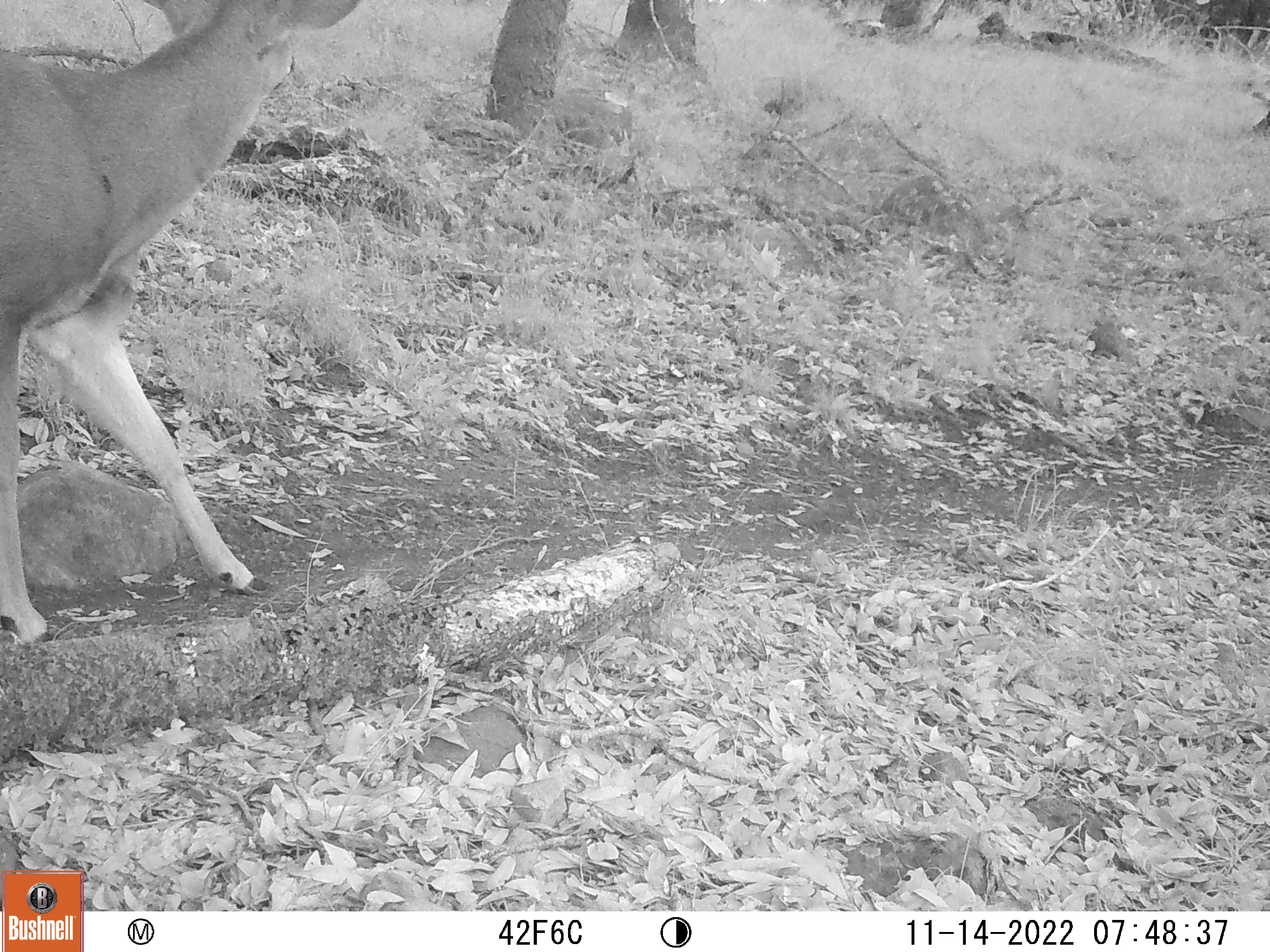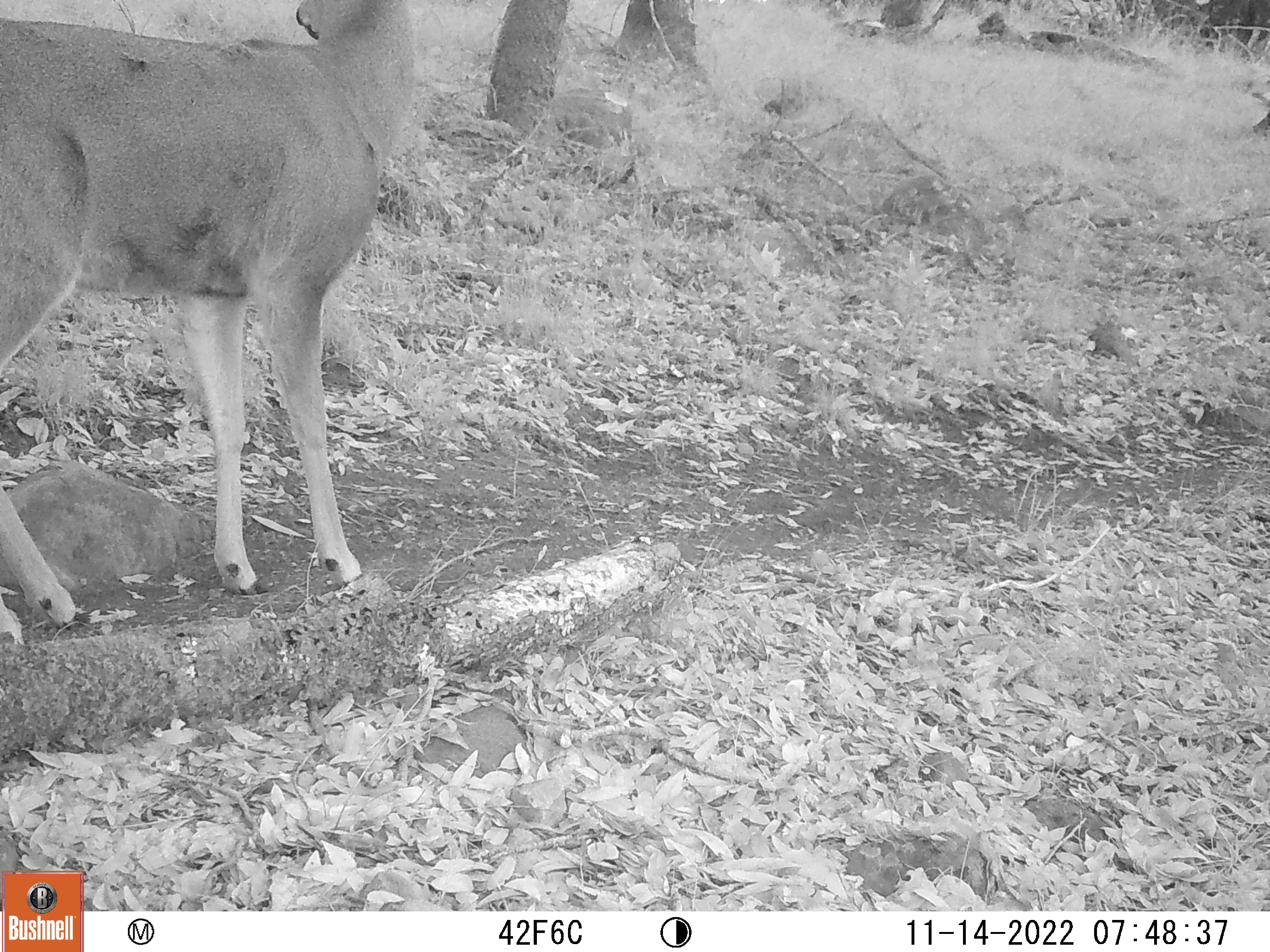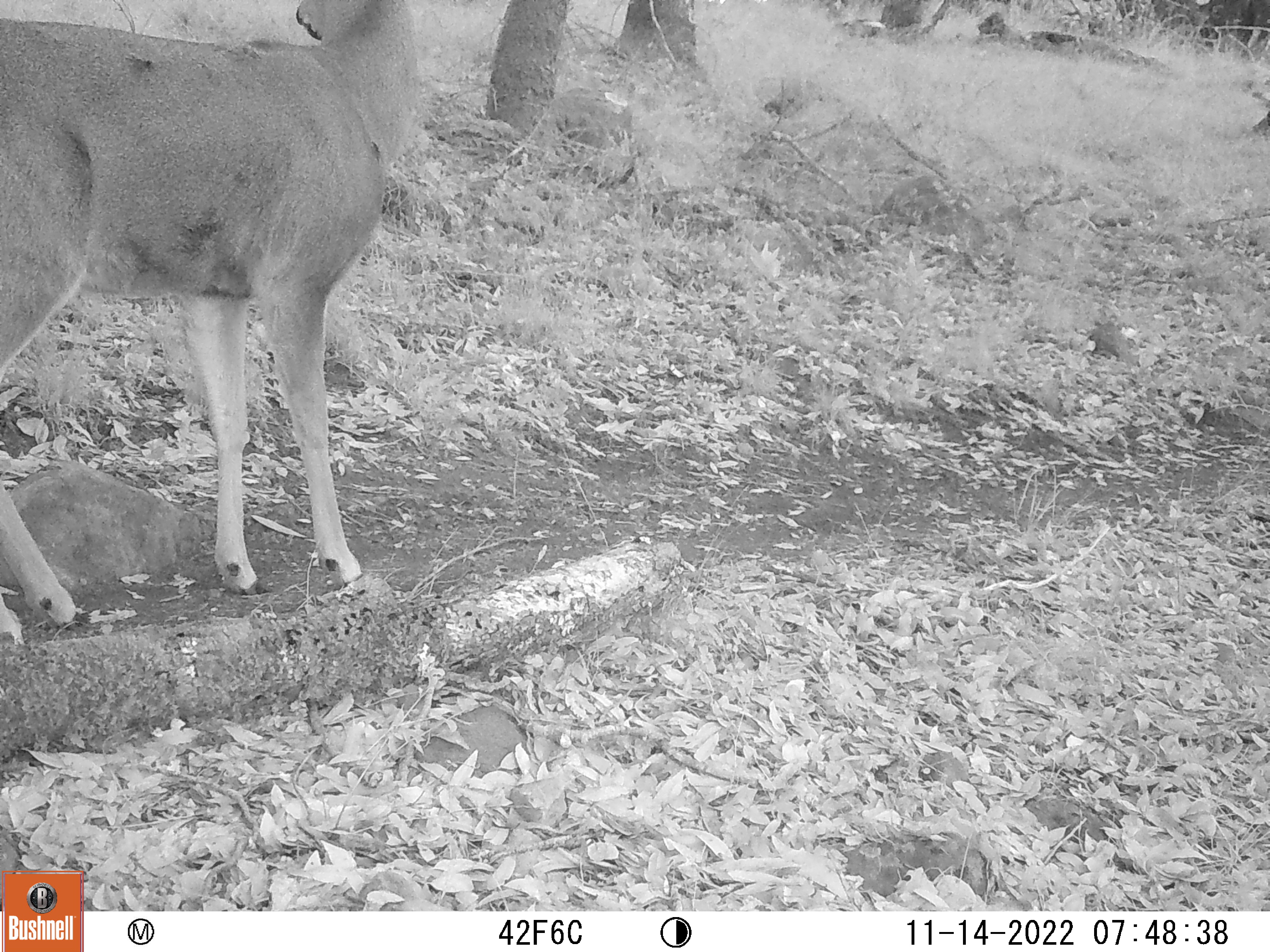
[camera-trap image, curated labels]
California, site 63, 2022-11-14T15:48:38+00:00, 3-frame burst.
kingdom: Animalia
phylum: Chordata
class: Mammalia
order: Artiodactyla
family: Cervidae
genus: Odocoileus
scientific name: Odocoileus hemionus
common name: mule deer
Mule deer (Odocoileus hemionus).